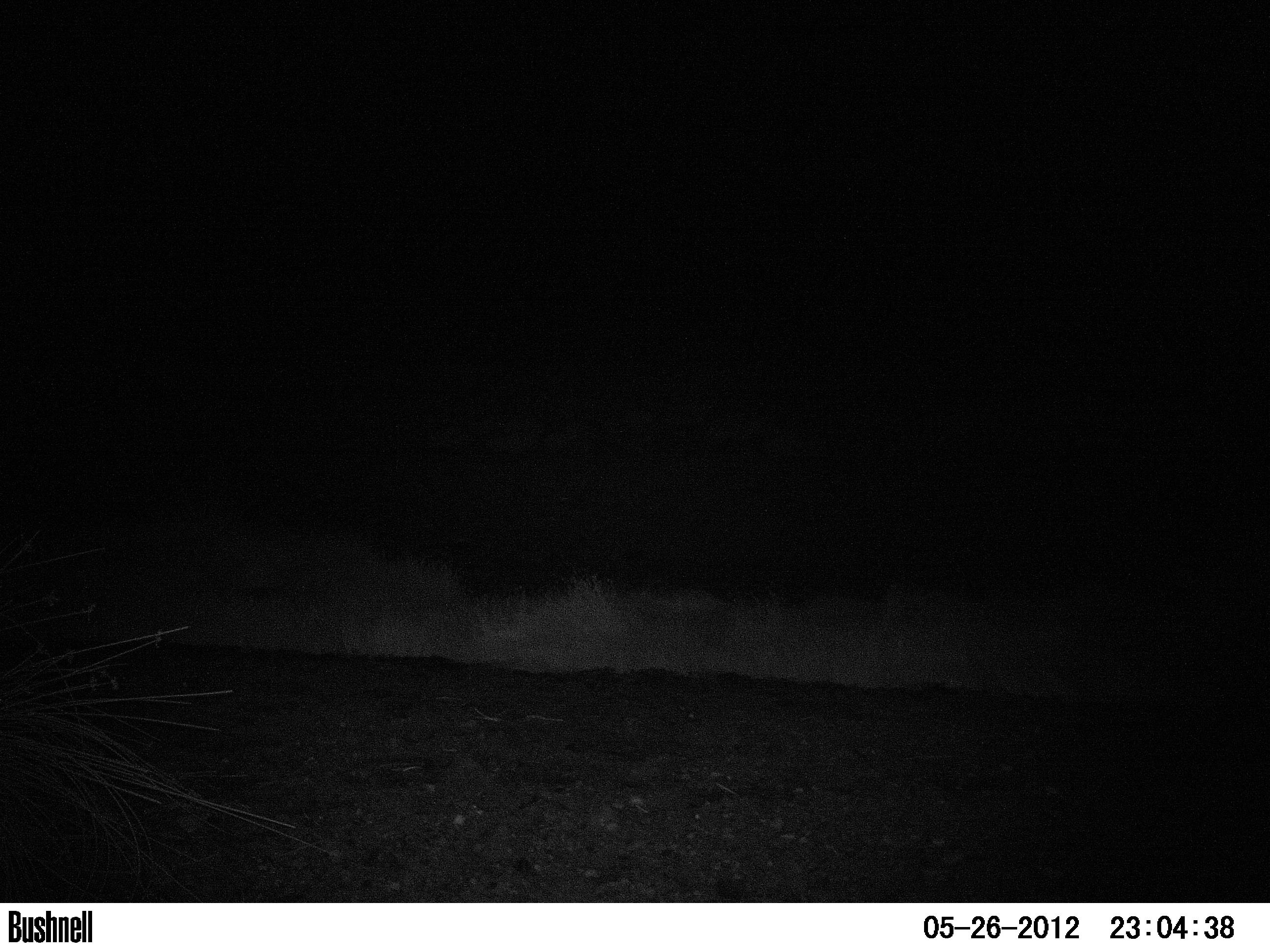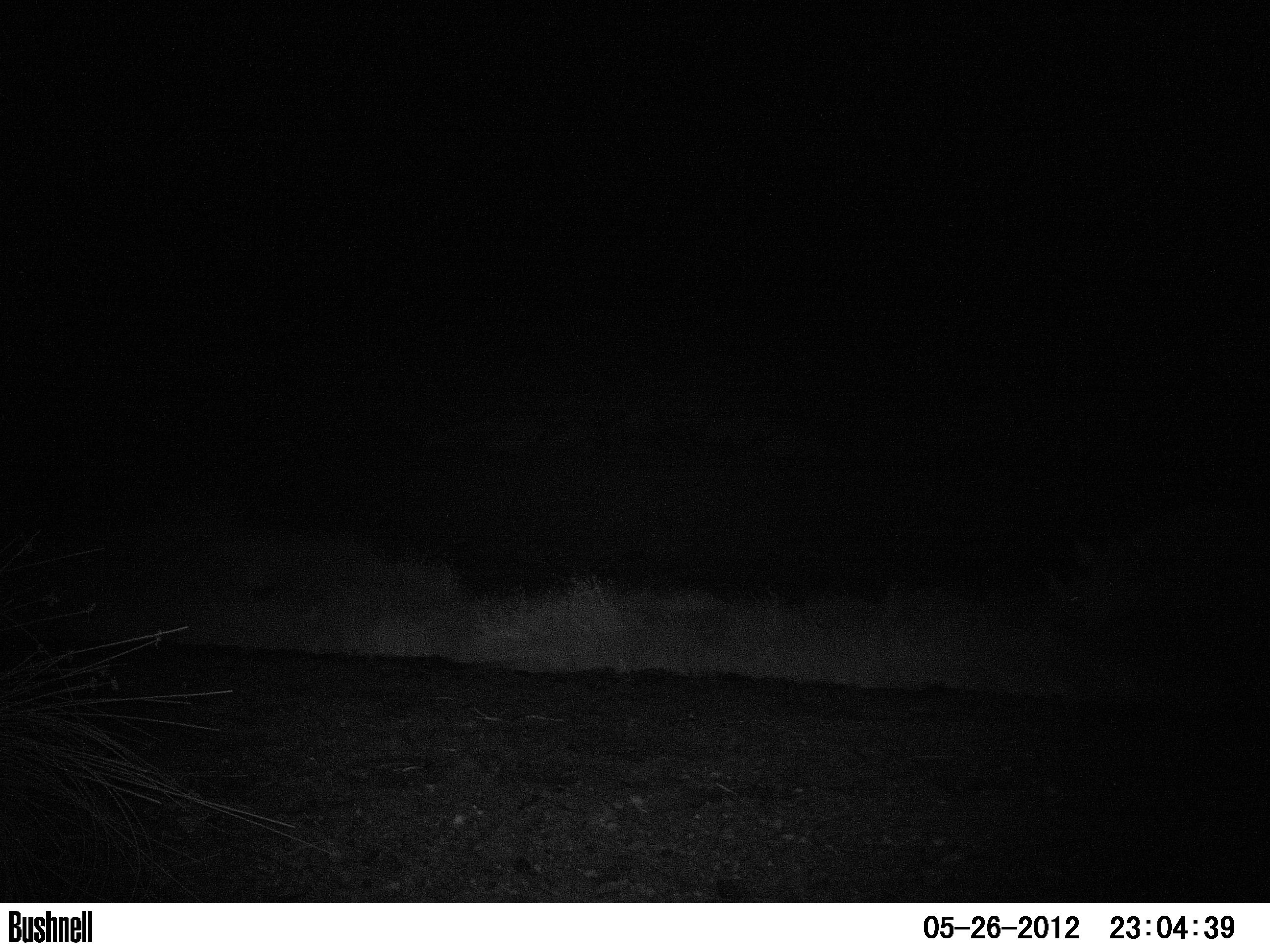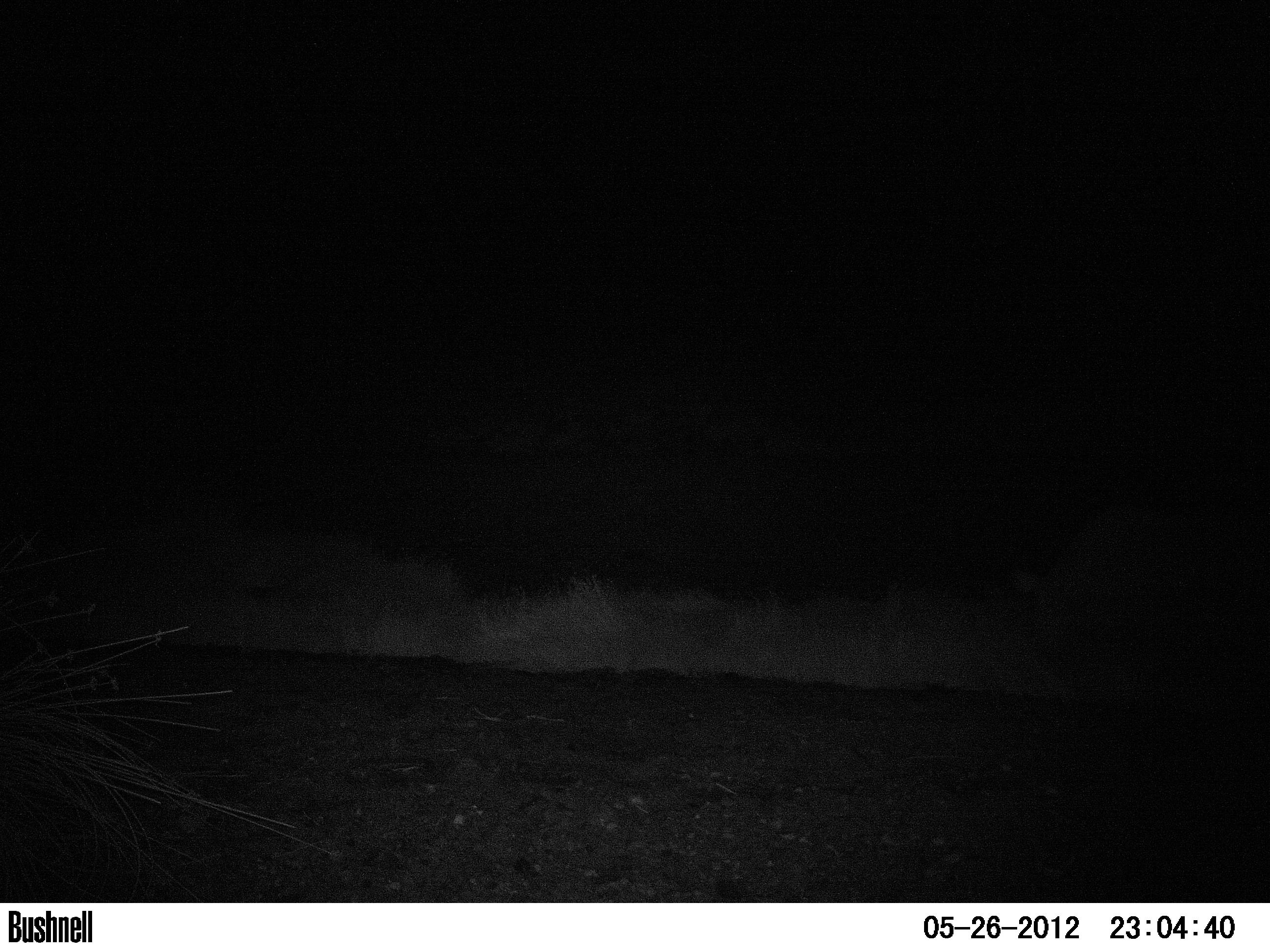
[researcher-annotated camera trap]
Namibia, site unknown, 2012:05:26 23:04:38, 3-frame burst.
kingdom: Animalia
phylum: Chordata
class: Mammalia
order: Perissodactyla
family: Rhinocerotidae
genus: Diceros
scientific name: Diceros bicornis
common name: black rhinoceros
Diceros bicornis (black rhinoceros).